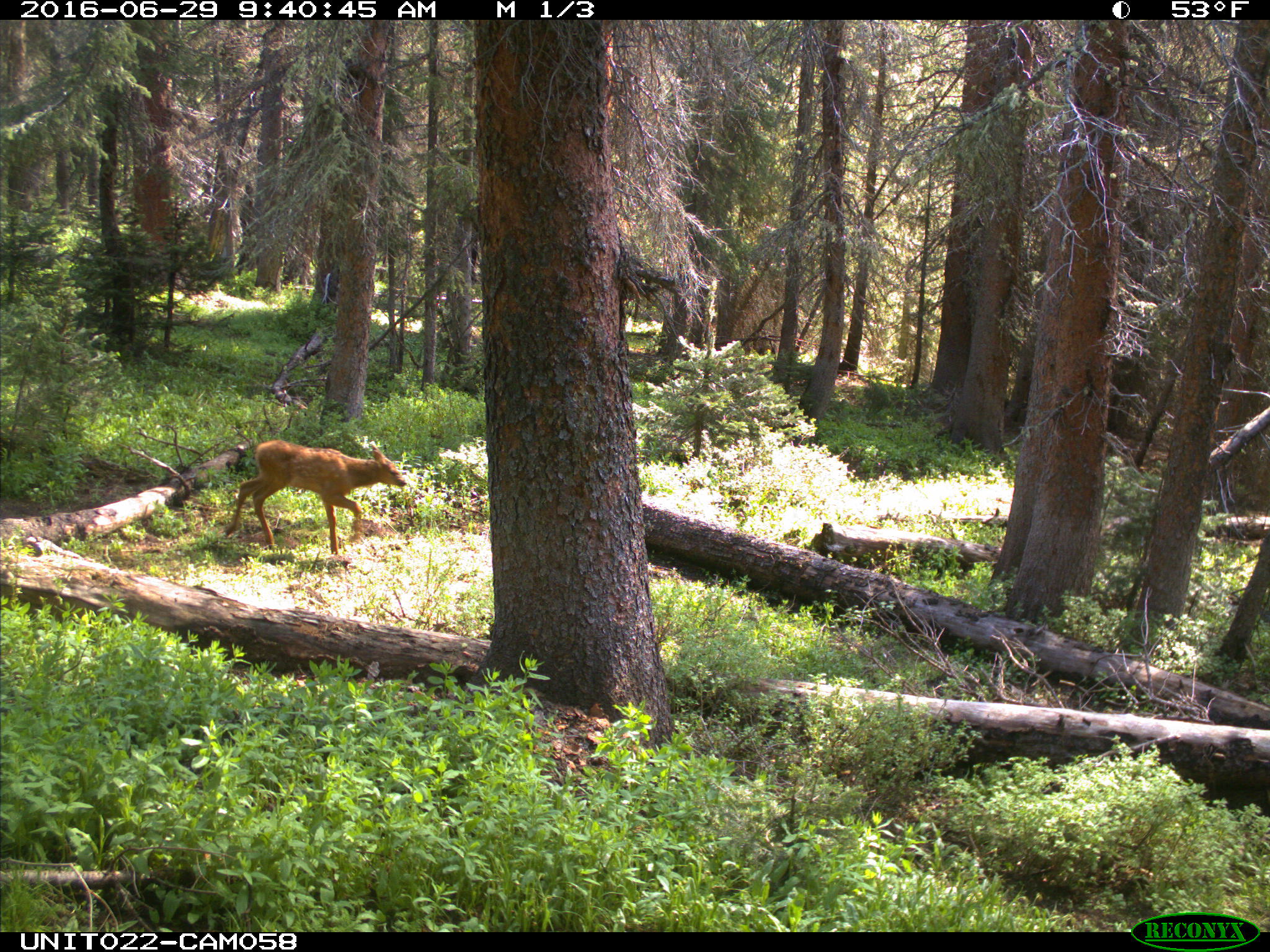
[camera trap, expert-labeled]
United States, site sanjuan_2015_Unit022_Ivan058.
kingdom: Animalia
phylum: Chordata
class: Mammalia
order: Artiodactyla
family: Cervidae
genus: Cervus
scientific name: Cervus elaphus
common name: red deer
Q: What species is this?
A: Cervus elaphus (red deer).